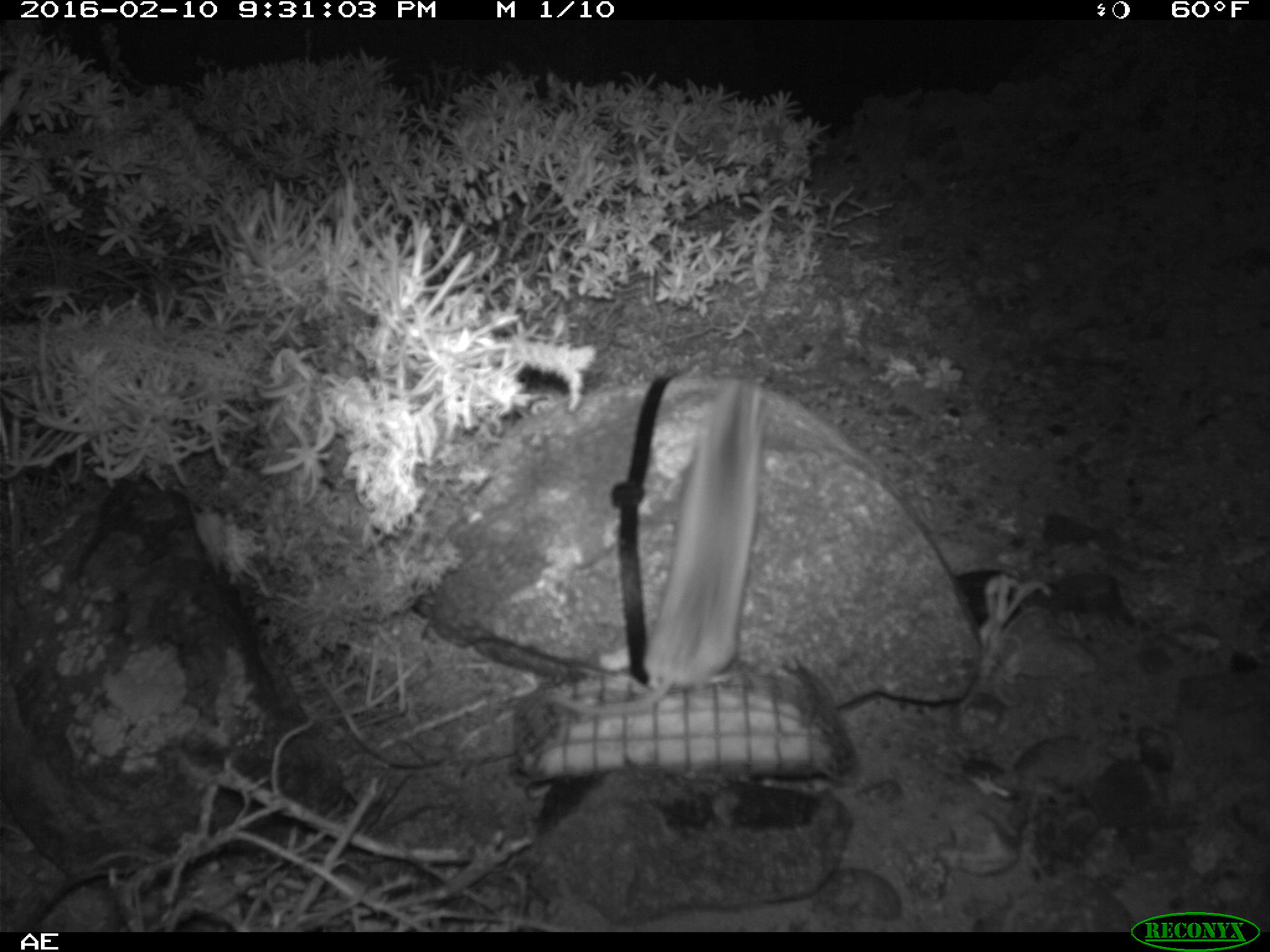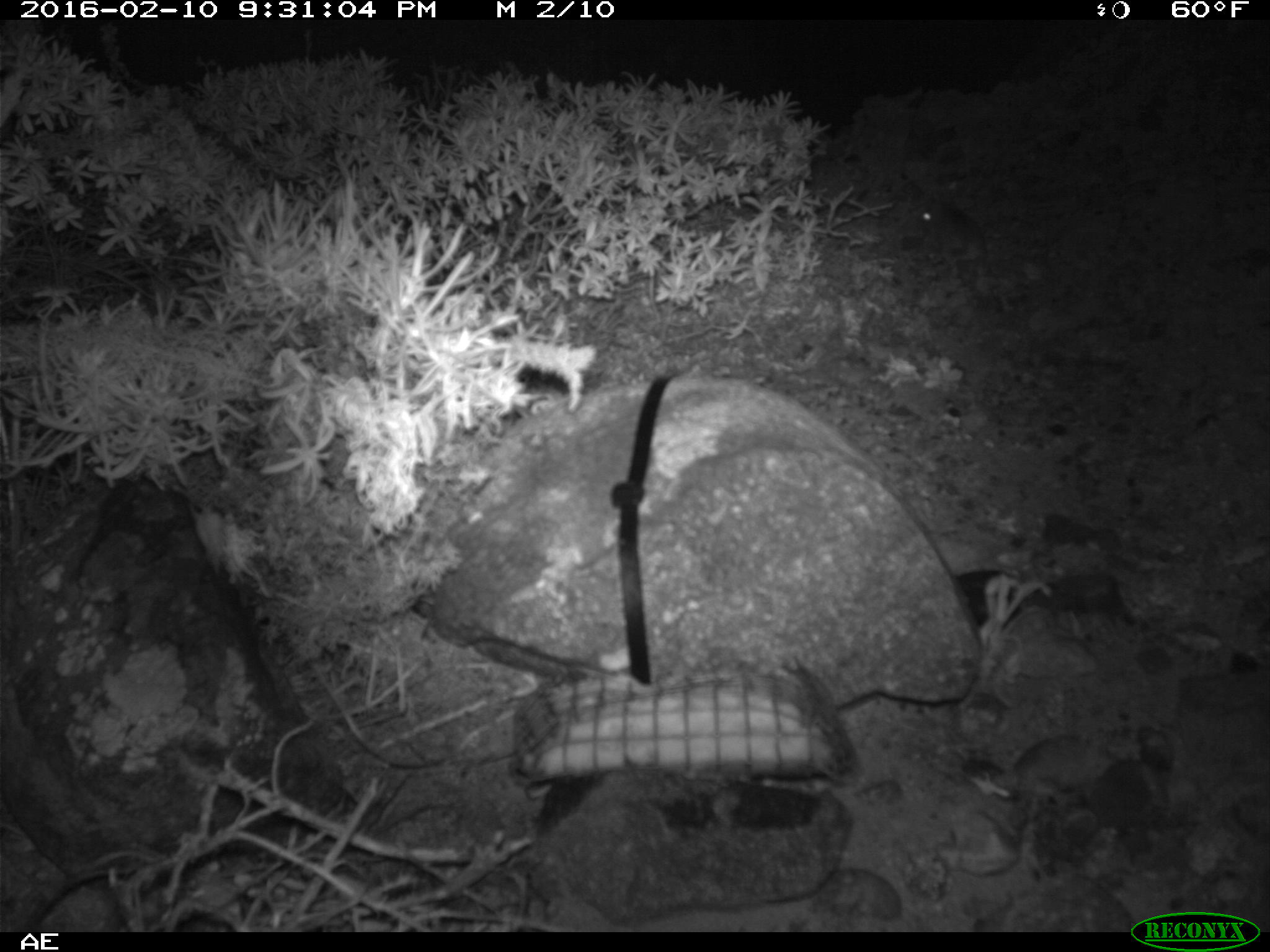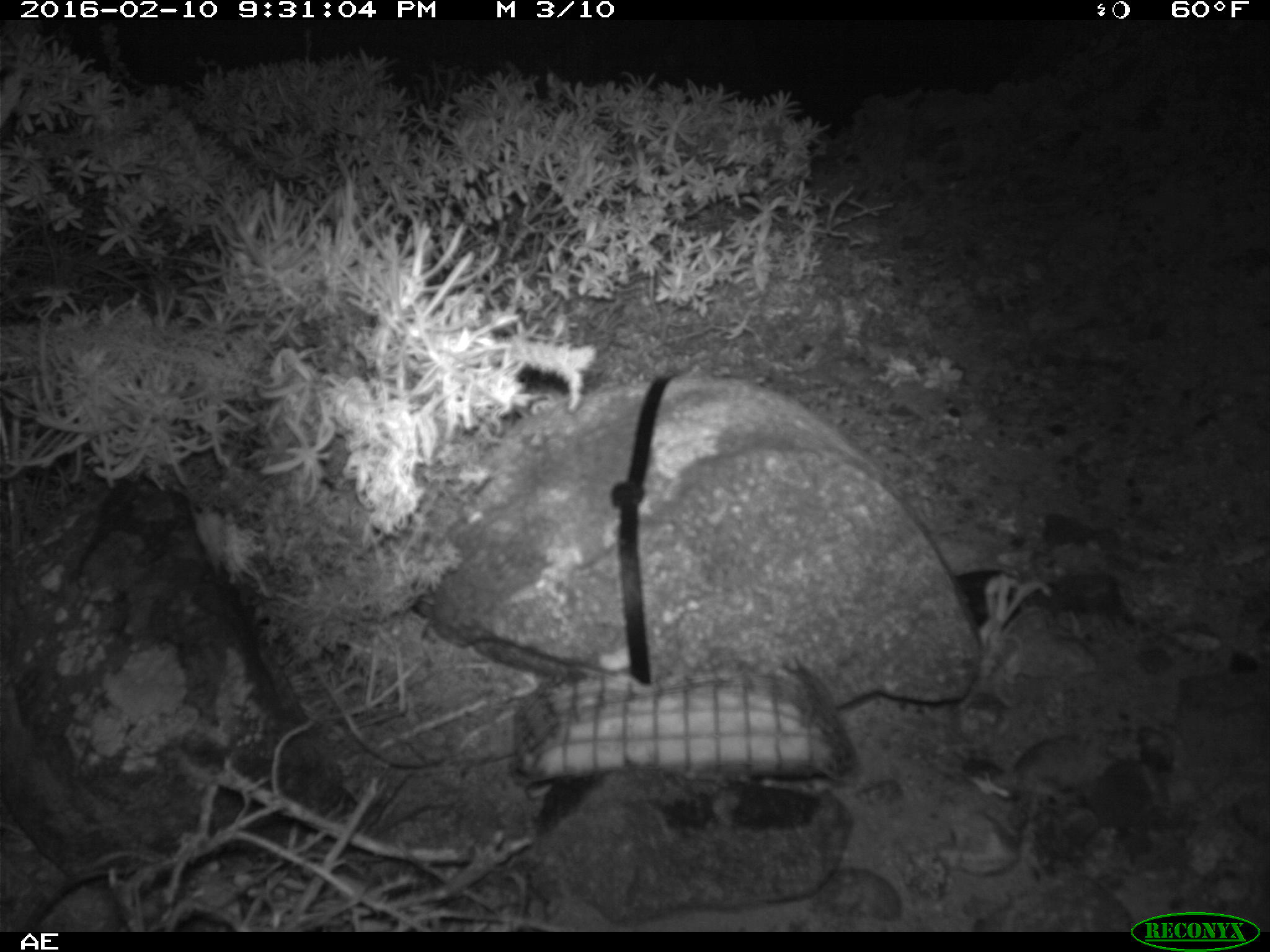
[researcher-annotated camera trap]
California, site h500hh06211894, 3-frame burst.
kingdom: Animalia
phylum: Chordata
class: Mammalia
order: Rodentia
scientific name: Rodentia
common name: rodent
Rodent (Rodentia).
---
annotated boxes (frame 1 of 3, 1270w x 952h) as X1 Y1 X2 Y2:
rodent: 558 380 766 714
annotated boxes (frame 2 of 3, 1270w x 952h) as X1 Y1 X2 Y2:
rodent: 910 193 988 260